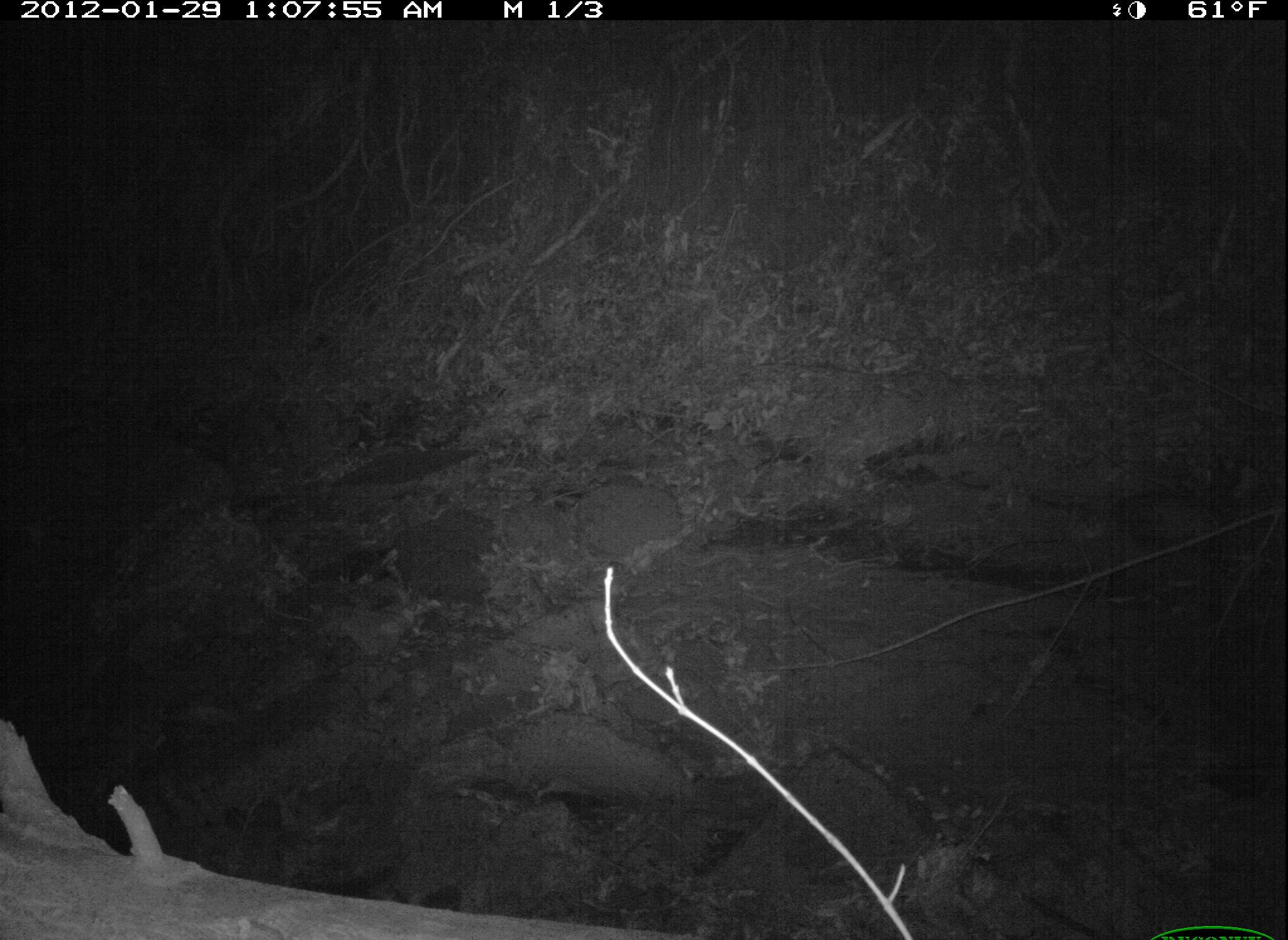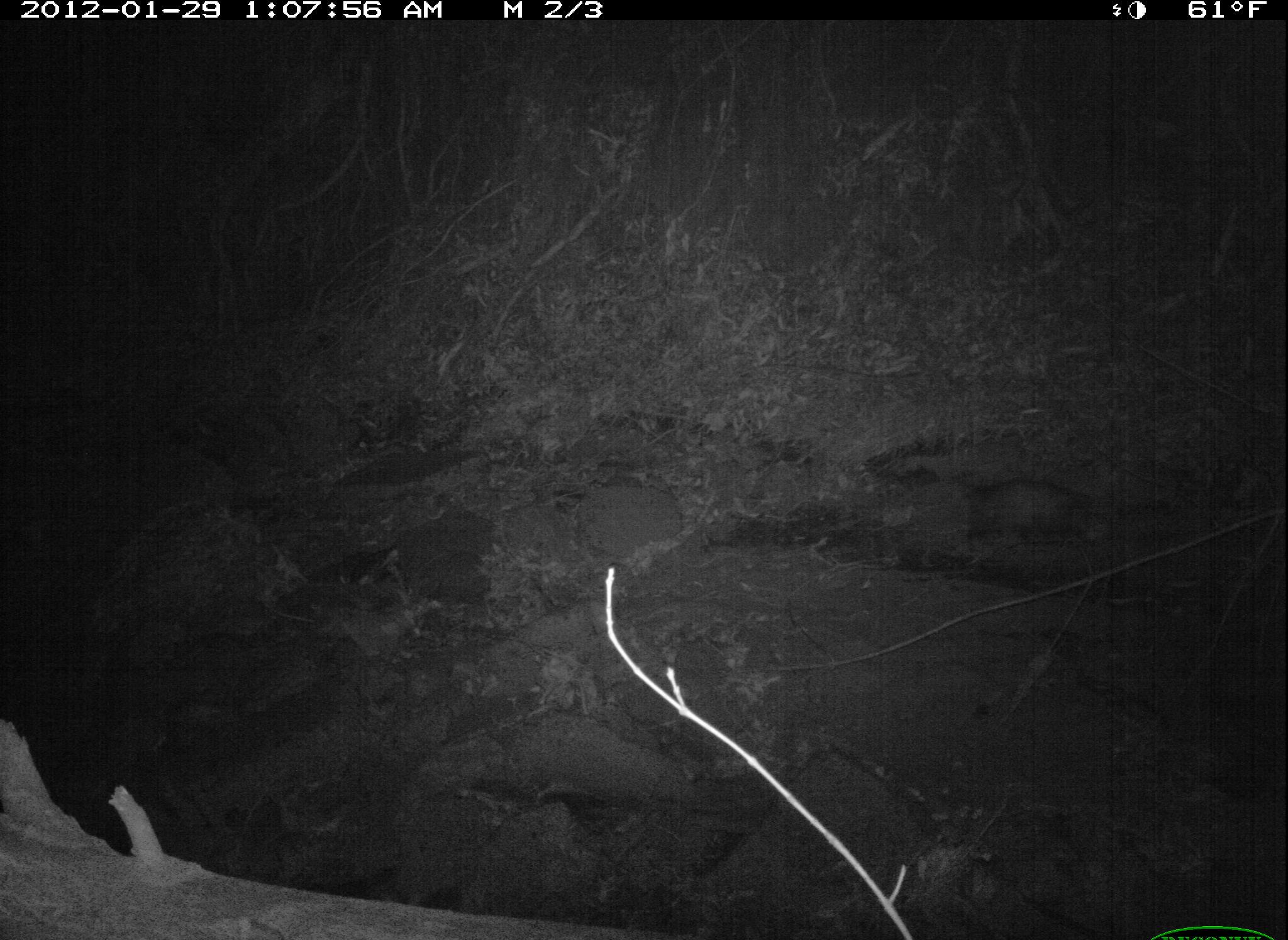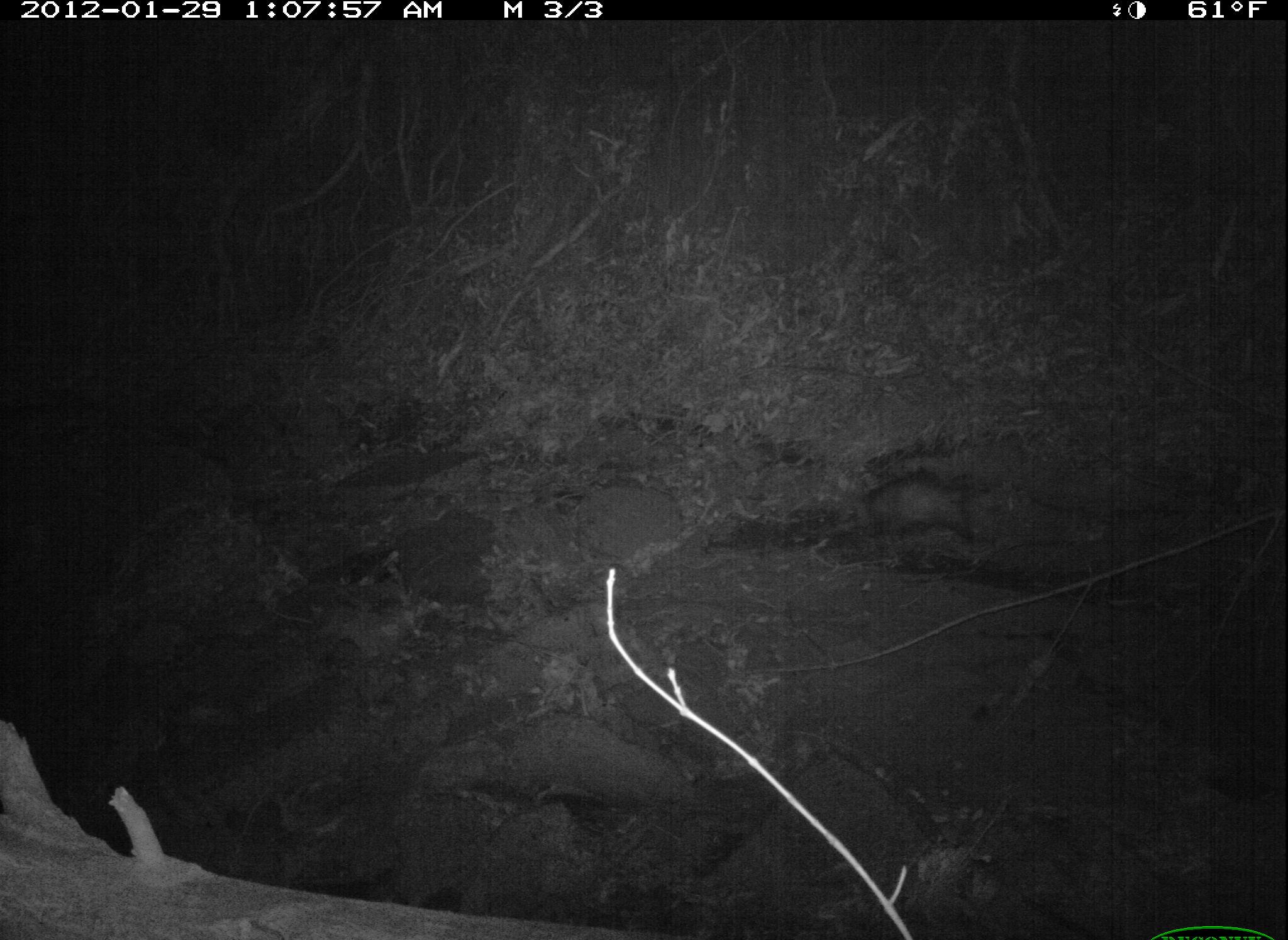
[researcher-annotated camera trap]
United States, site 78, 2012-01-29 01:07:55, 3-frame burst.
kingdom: Animalia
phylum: Chordata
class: Mammalia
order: Didelphimorphia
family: Didelphidae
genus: Didelphis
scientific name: Didelphis virginiana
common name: virginia opossum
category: opossum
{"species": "opossum (virginia opossum) (Didelphis virginiana)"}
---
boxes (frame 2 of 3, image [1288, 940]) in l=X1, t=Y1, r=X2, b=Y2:
opossum: l=906, t=459, r=1114, b=559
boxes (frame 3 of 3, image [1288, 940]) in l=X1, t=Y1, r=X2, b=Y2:
opossum: l=840, t=456, r=987, b=551